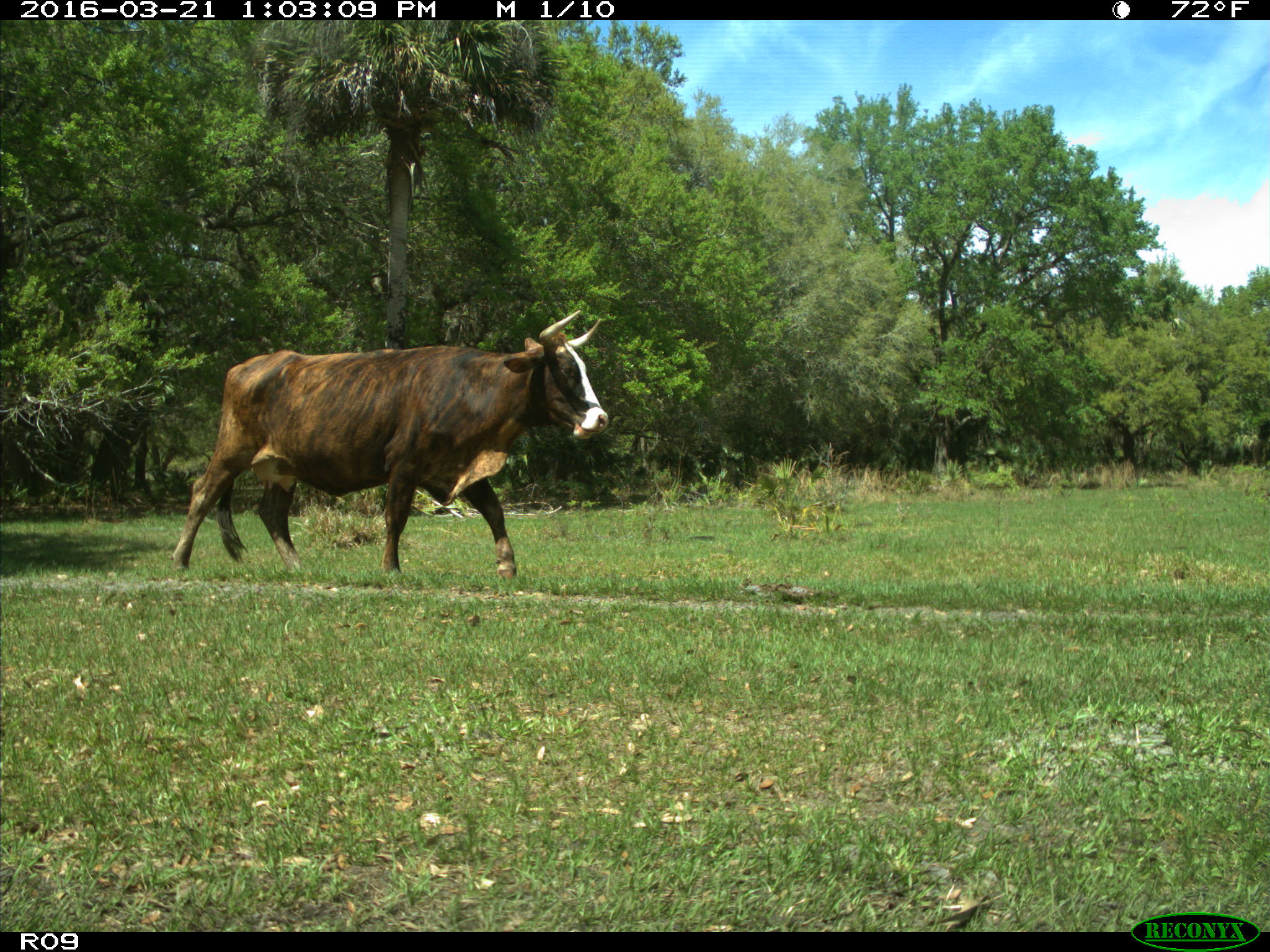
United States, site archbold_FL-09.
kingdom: Animalia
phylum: Chordata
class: Mammalia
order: Artiodactyla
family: Bovidae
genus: Bos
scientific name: Bos taurus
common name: domestic cow